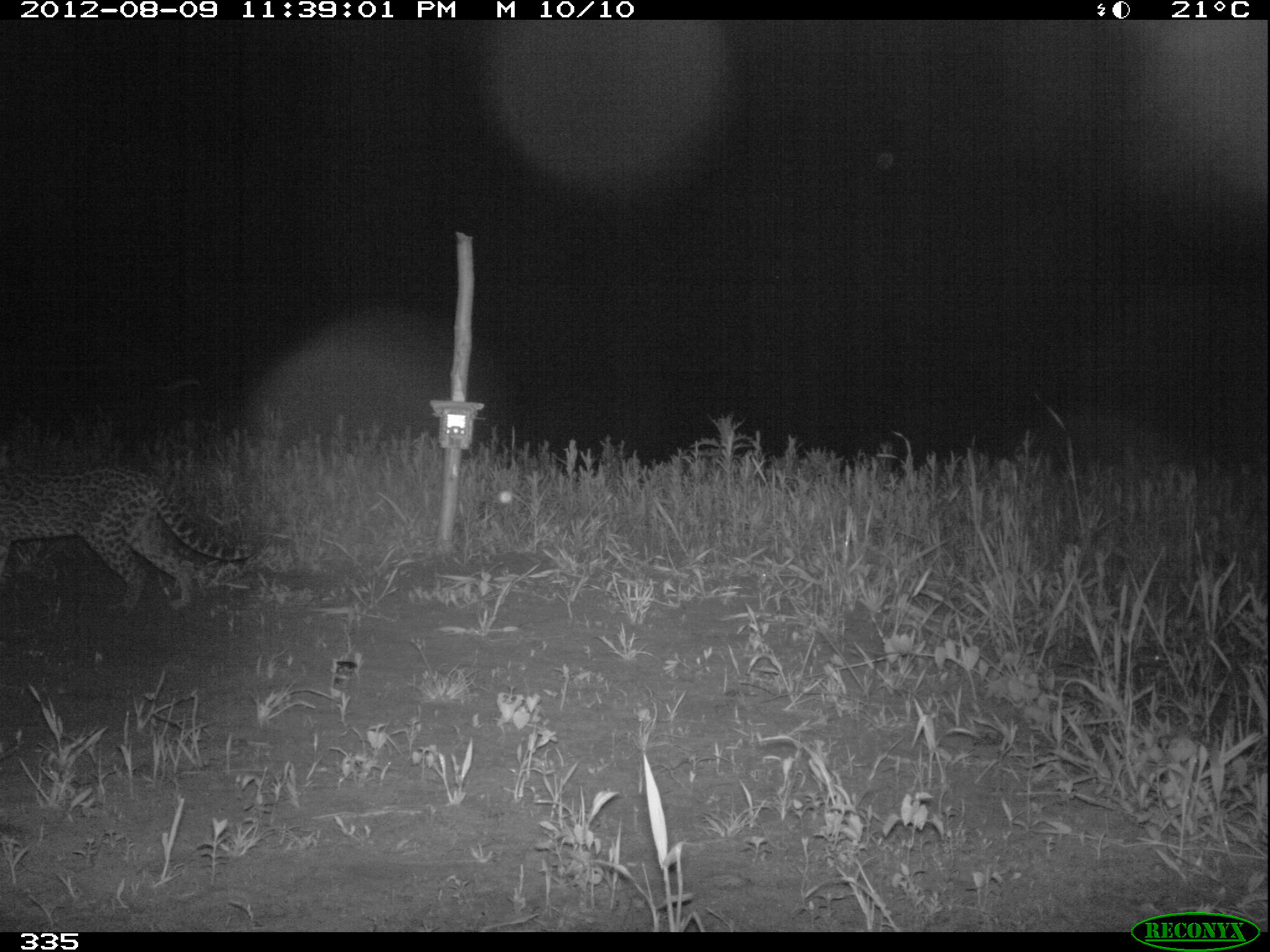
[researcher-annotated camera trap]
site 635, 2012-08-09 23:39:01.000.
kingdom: Animalia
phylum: Chordata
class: Mammalia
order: Carnivora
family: Felidae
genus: Leopardus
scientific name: Leopardus pardalis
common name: ocelot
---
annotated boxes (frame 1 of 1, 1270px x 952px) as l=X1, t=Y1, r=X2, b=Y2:
leopardus pardalis: l=1, t=427, r=255, b=615